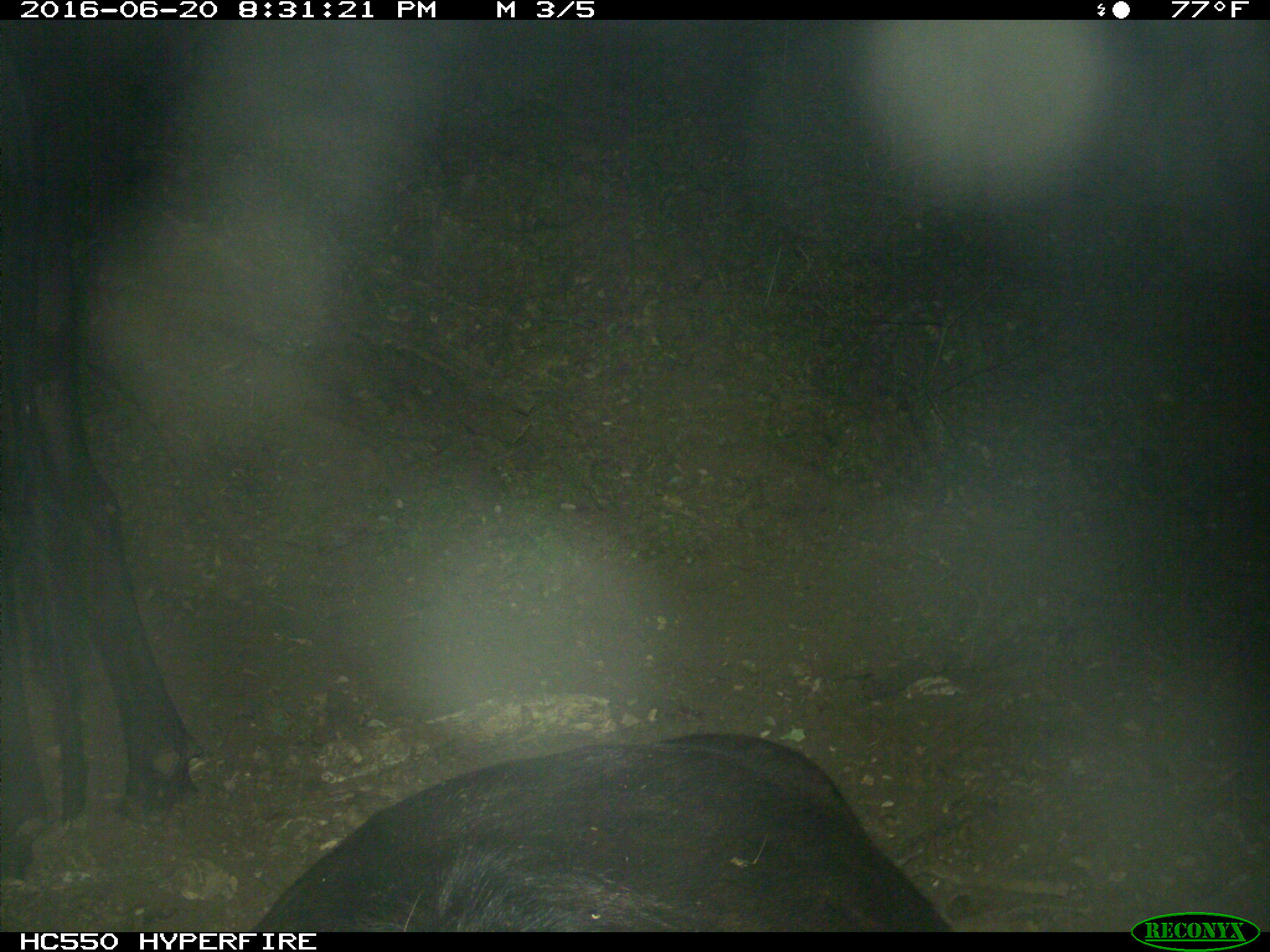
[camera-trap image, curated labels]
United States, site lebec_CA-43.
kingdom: Animalia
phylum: Chordata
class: Mammalia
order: Artiodactyla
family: Bovidae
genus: Bos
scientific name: Bos taurus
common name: domestic cow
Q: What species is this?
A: Bos taurus (domestic cow).